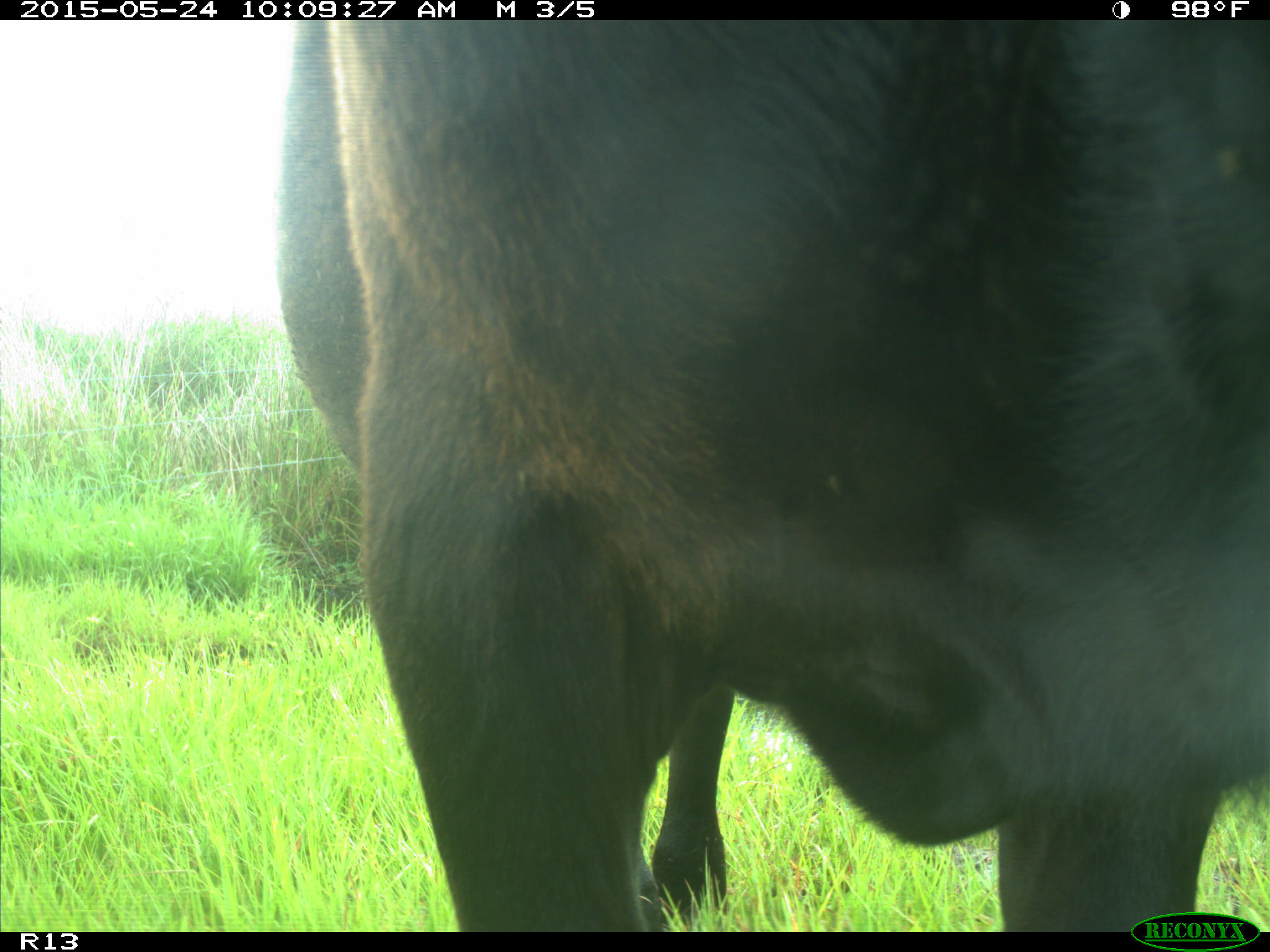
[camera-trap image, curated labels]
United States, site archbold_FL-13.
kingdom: Animalia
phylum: Chordata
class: Mammalia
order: Artiodactyla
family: Bovidae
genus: Bos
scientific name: Bos taurus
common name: domestic cow